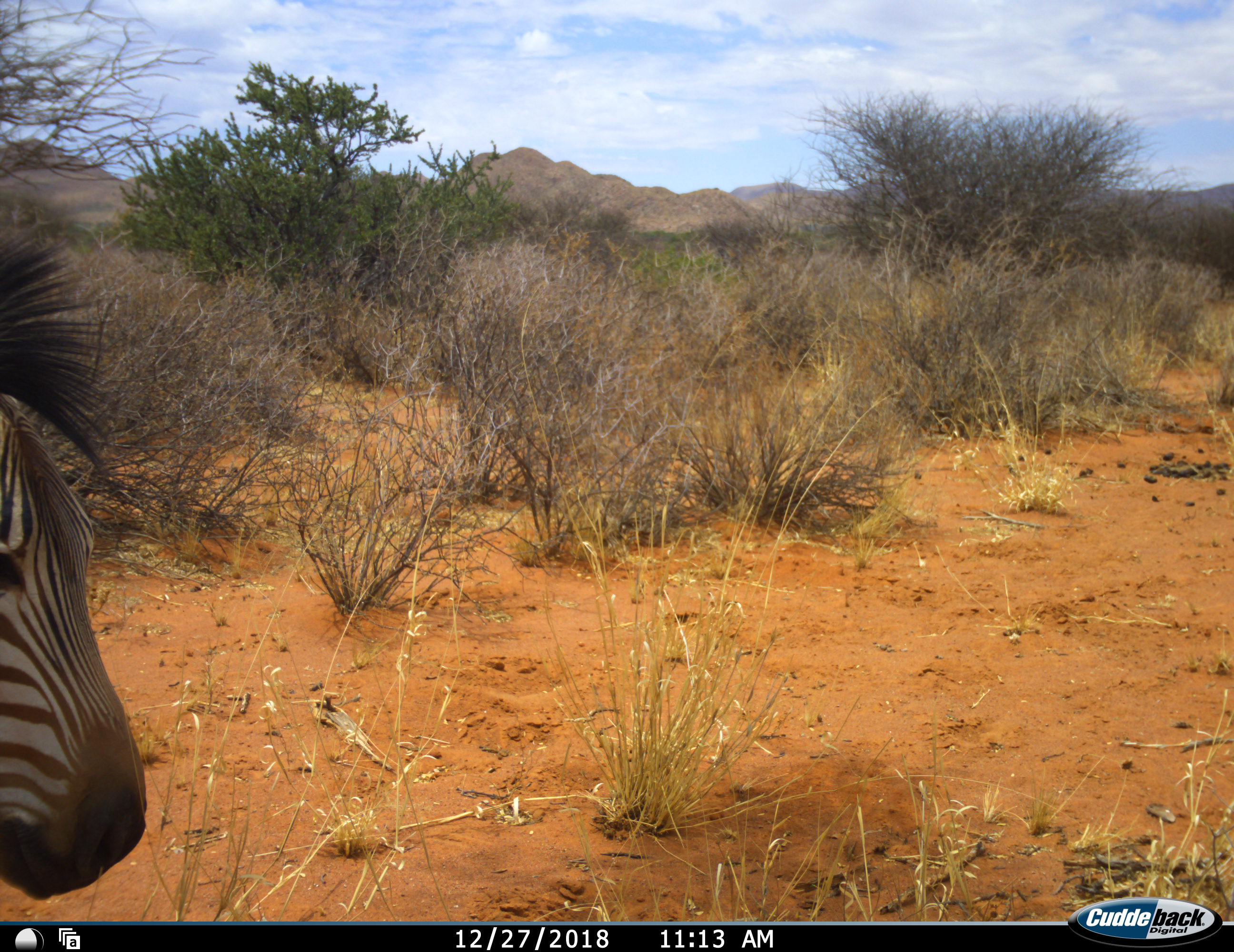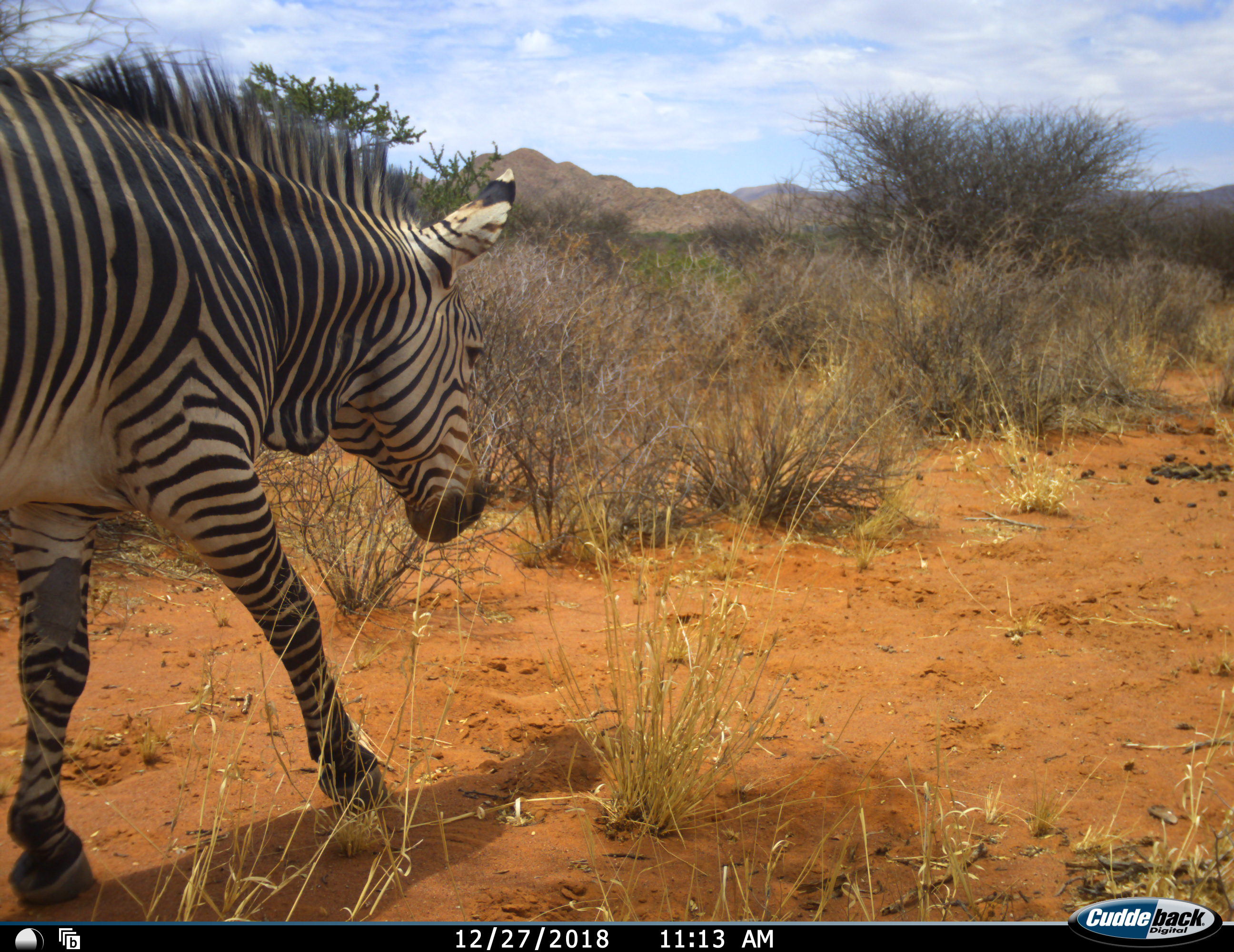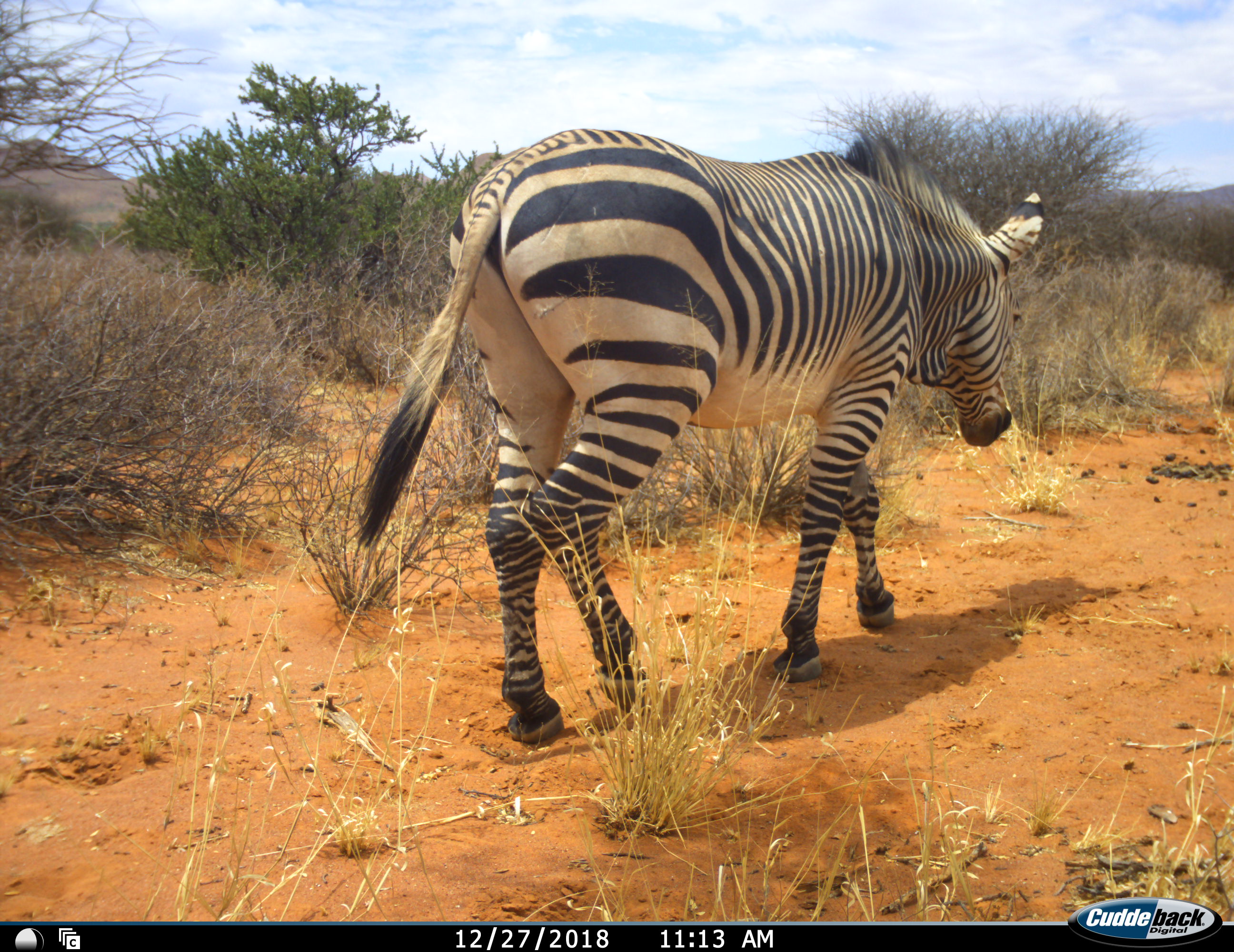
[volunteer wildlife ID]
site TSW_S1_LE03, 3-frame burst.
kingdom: Animalia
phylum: Chordata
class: Mammalia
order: Perissodactyla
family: Equidae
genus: Equus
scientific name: Equus zebra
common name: mountain zebra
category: zebramountain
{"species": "zebramountain (mountain zebra) (Equus zebra)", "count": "1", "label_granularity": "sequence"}